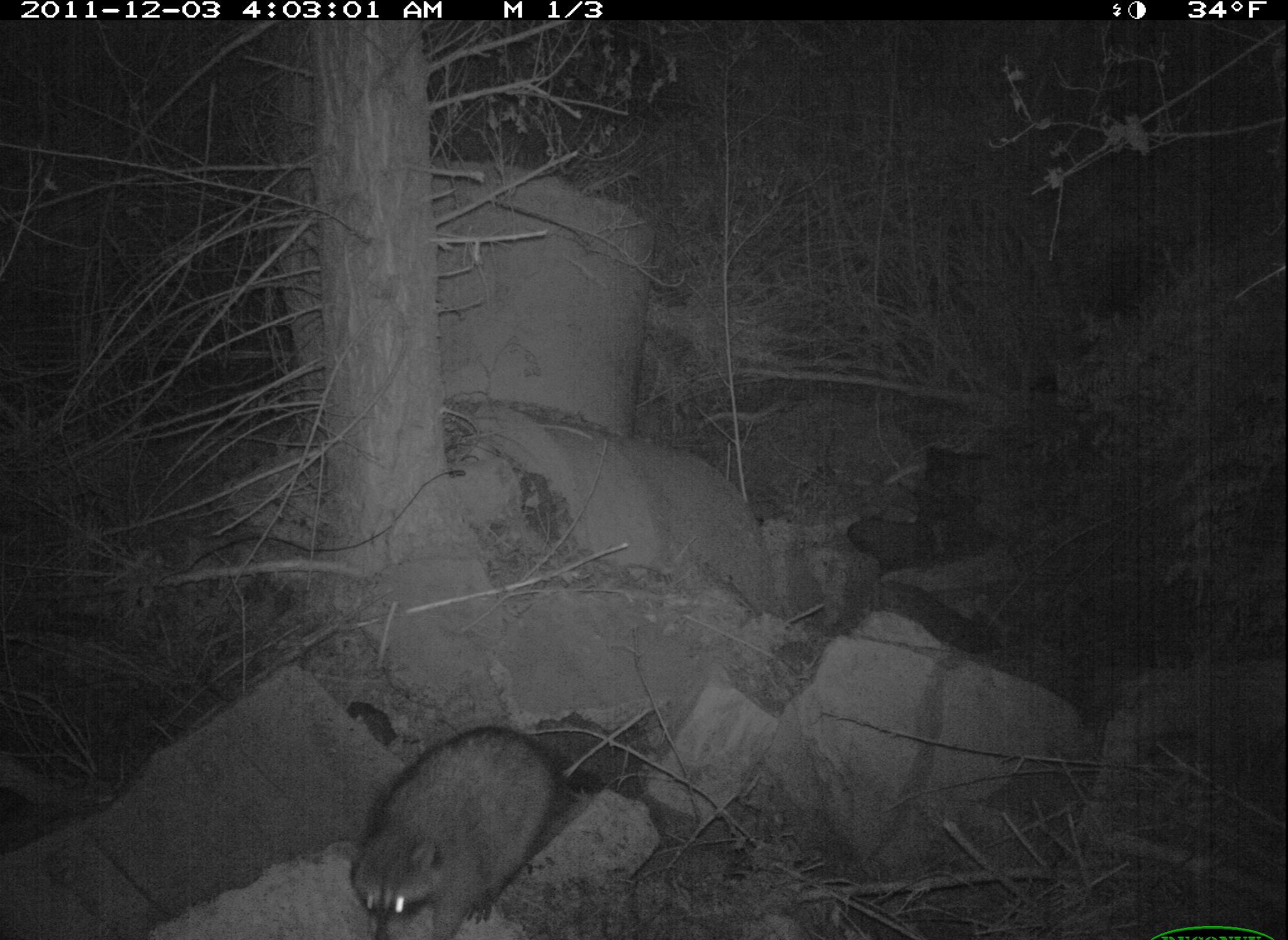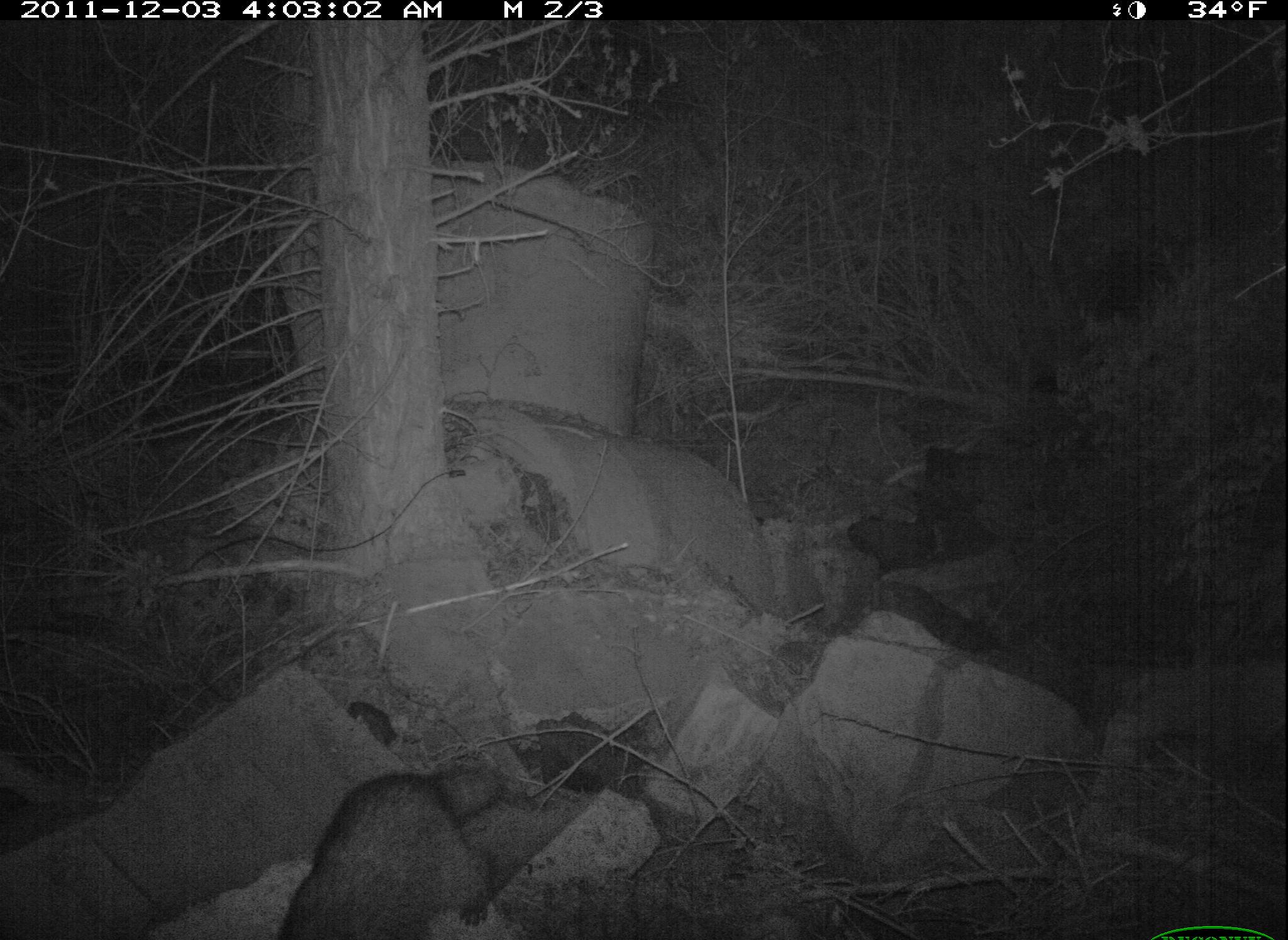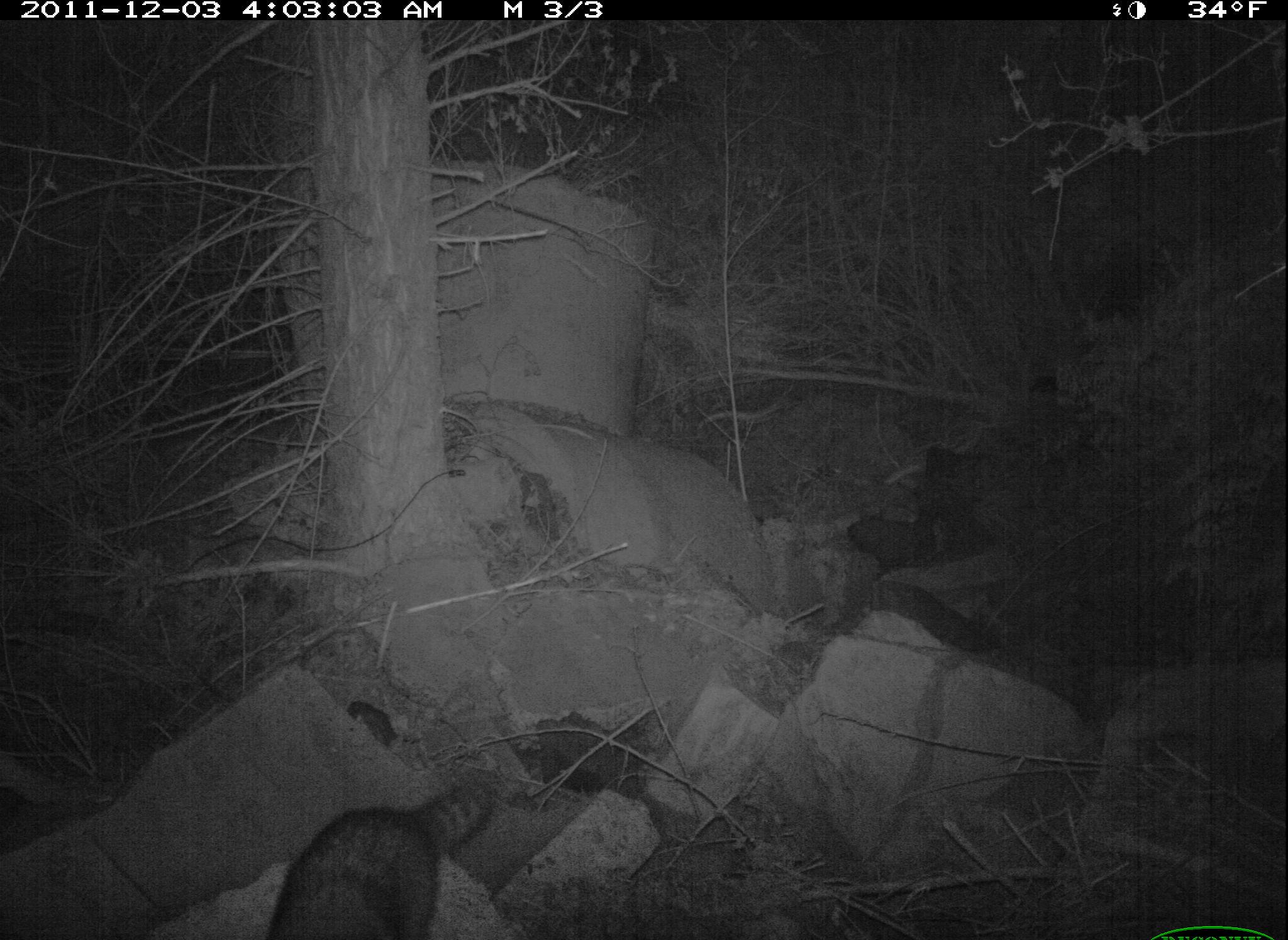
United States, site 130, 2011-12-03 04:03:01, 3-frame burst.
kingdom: Animalia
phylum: Chordata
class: Mammalia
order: Carnivora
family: Procyonidae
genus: Procyon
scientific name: Procyon lotor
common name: raccoon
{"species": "raccoon (Procyon lotor)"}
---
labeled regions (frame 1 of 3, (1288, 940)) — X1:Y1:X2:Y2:
raccoon: 348:714:576:940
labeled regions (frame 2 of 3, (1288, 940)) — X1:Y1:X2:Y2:
raccoon: 209:688:681:940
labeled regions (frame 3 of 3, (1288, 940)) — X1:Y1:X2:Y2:
raccoon: 258:772:506:940